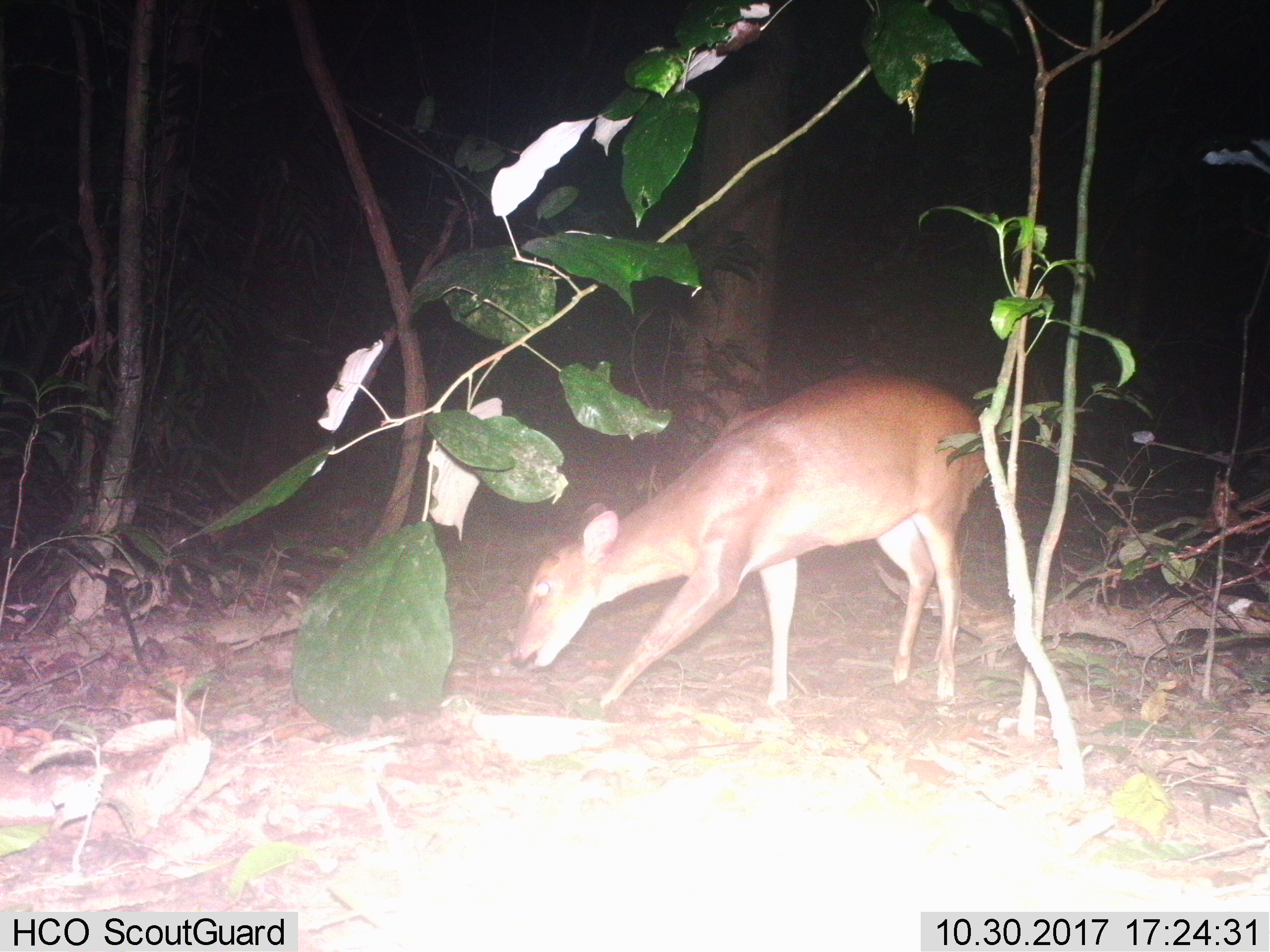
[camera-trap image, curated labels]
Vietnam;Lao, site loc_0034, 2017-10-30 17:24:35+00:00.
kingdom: Animalia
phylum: Chordata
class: Mammalia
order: Artiodactyla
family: Cervidae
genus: Muntiacus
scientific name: Muntiacus vuquangensis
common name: large-antlered muntjac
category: large antlered muntjac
Large antlered muntjac (large-antlered muntjac) (Muntiacus vuquangensis). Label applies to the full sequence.